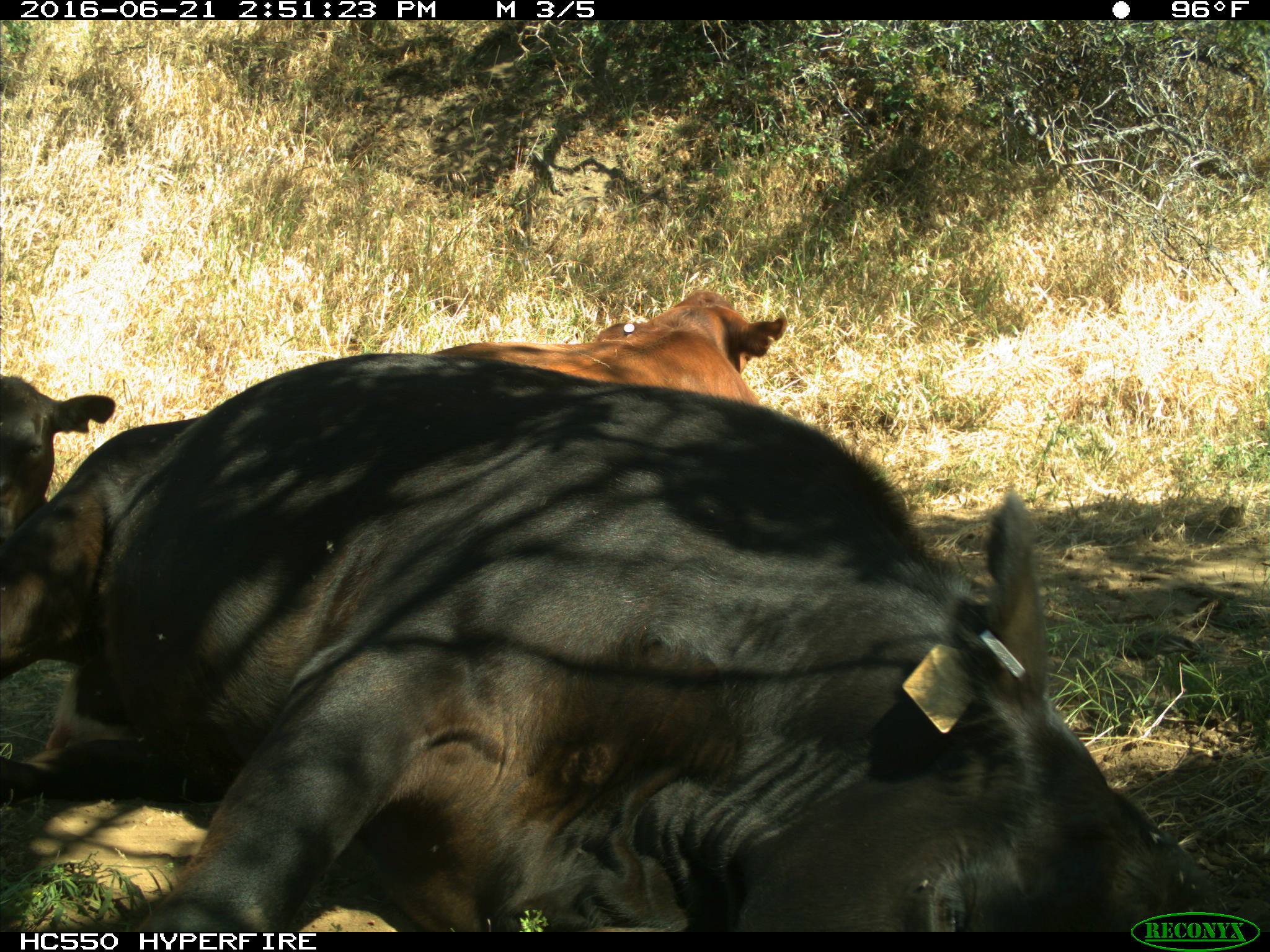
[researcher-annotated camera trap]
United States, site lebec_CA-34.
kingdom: Animalia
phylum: Chordata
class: Mammalia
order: Artiodactyla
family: Bovidae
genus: Bos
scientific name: Bos taurus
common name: domestic cow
Bos taurus (domestic cow).